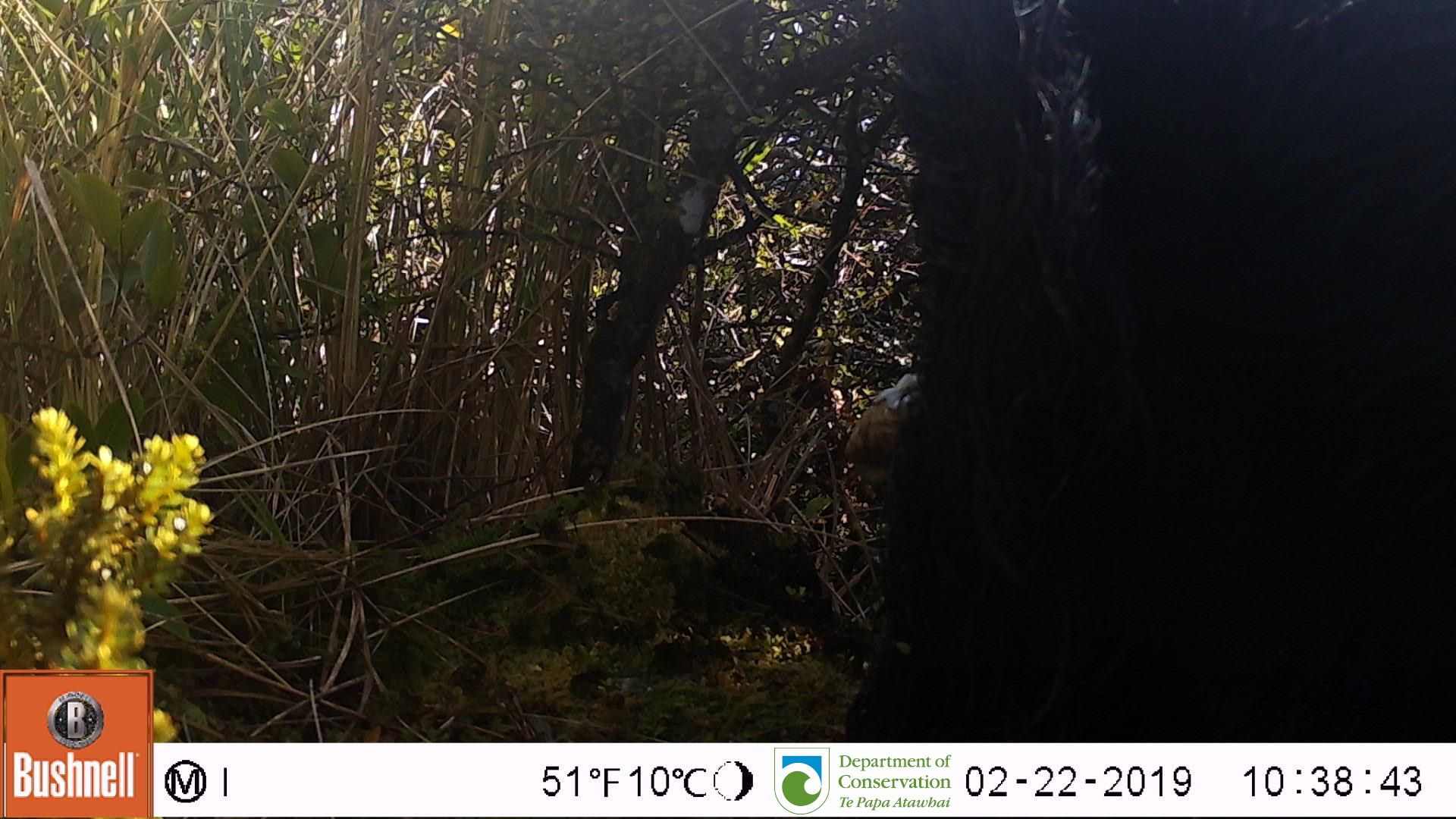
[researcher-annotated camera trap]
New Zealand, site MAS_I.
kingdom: Animalia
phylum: Chordata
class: Mammalia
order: Artiodactyla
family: Suidae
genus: Sus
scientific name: Sus scrofa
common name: pig